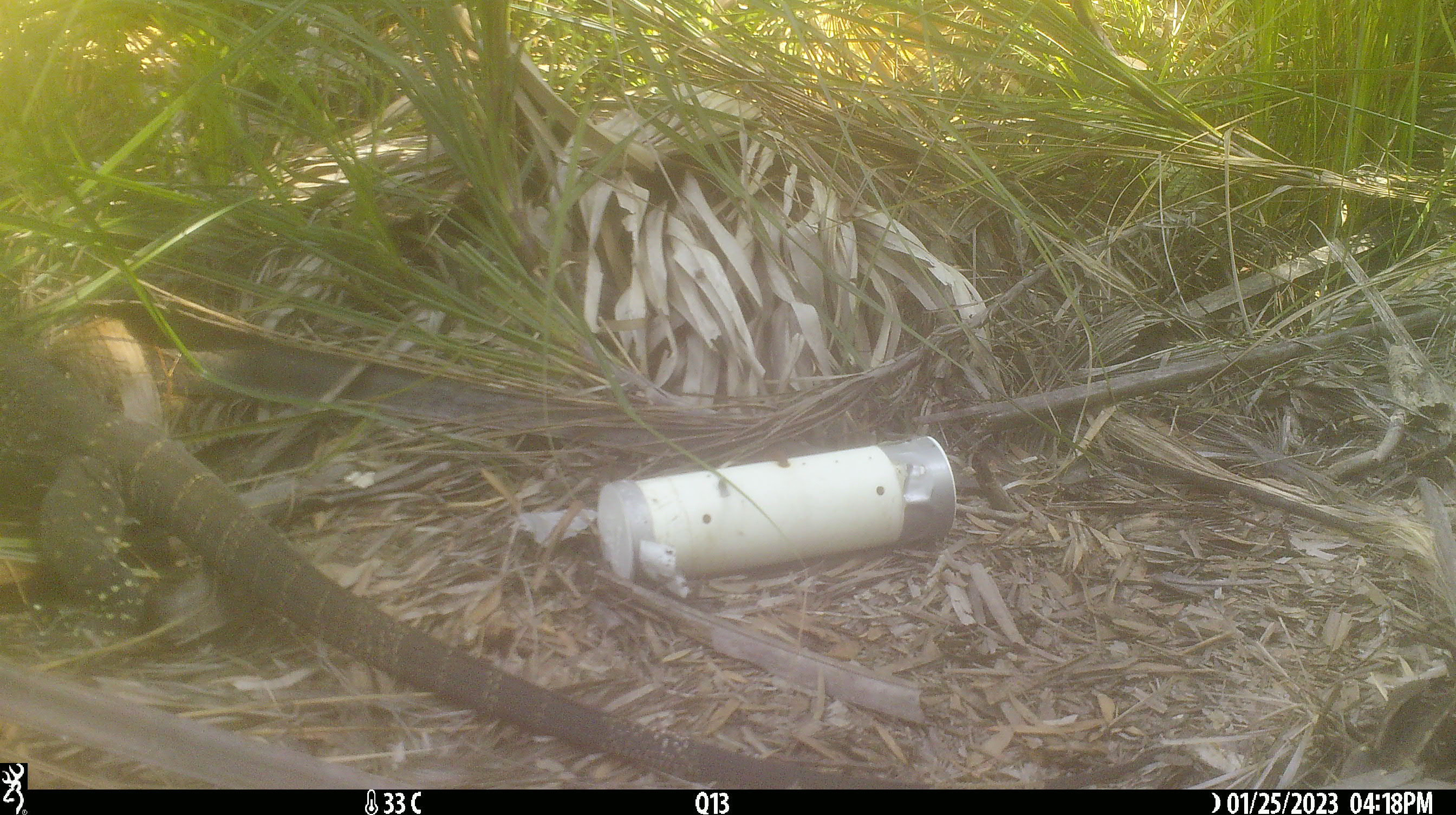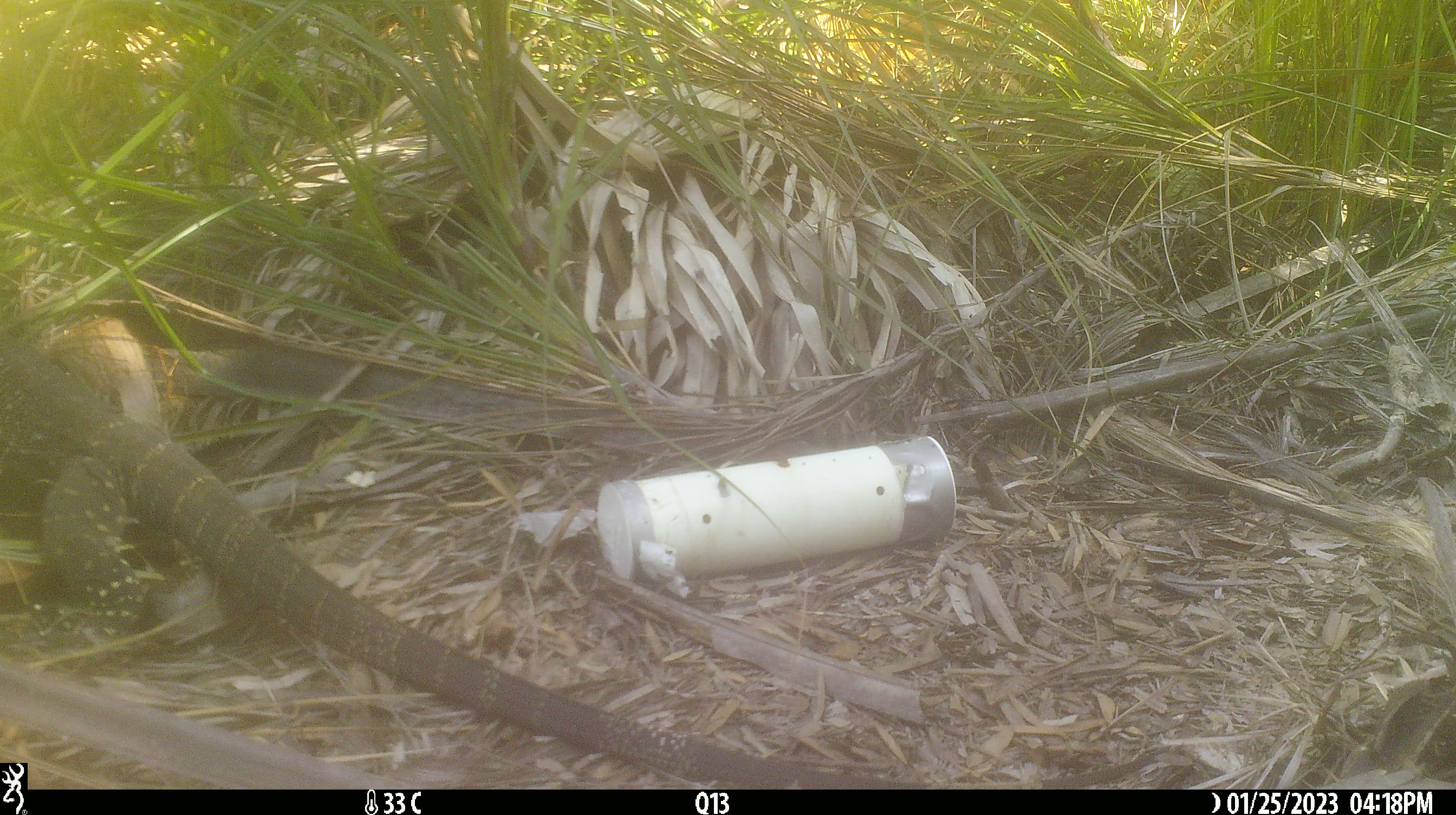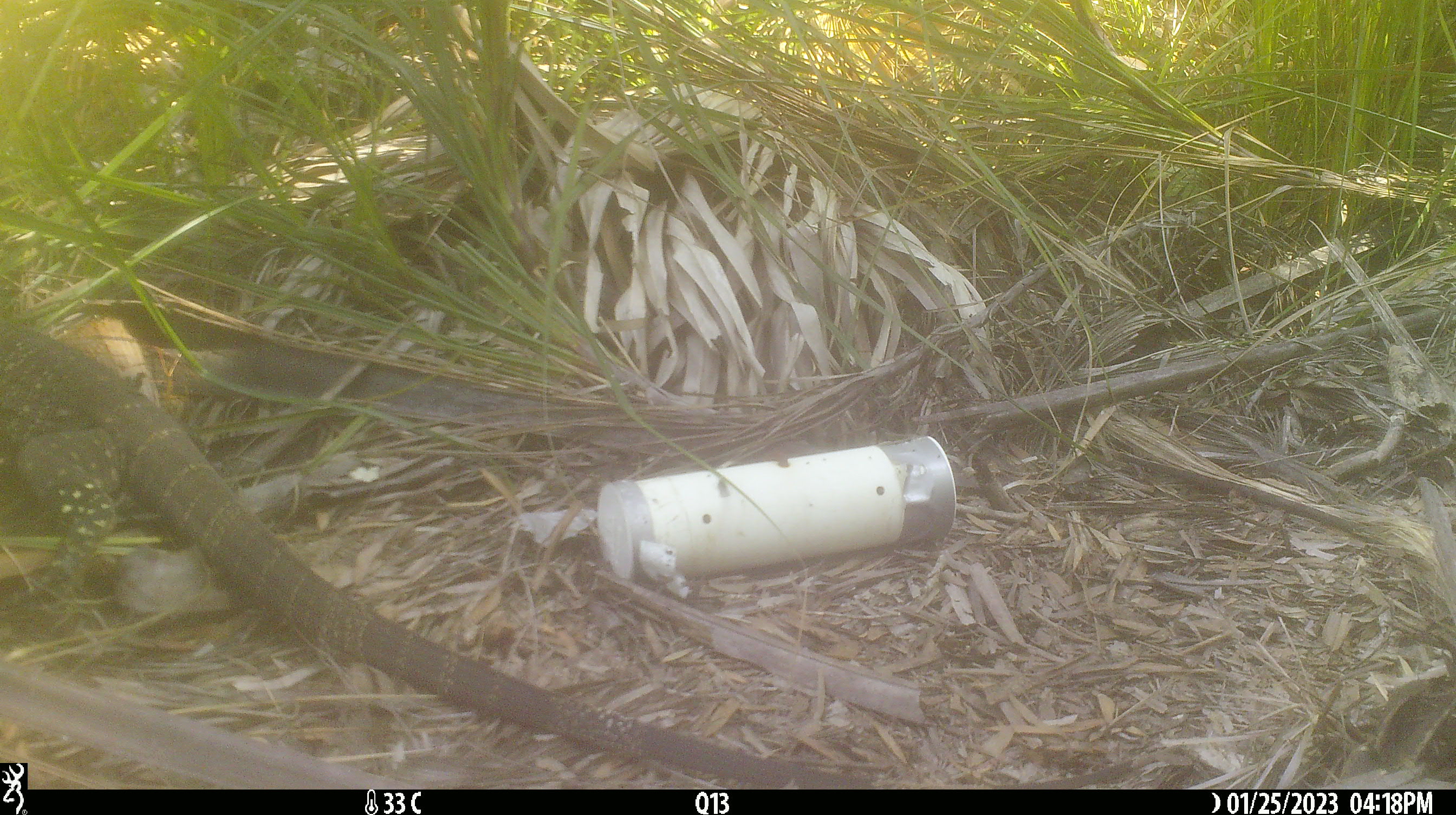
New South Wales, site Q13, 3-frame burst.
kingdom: Animalia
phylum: Chordata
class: Reptilia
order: Squamata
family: Varanidae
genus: Varanus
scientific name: Varanus varius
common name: lace monitor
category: goanna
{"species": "goanna (lace monitor) (Varanus varius)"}